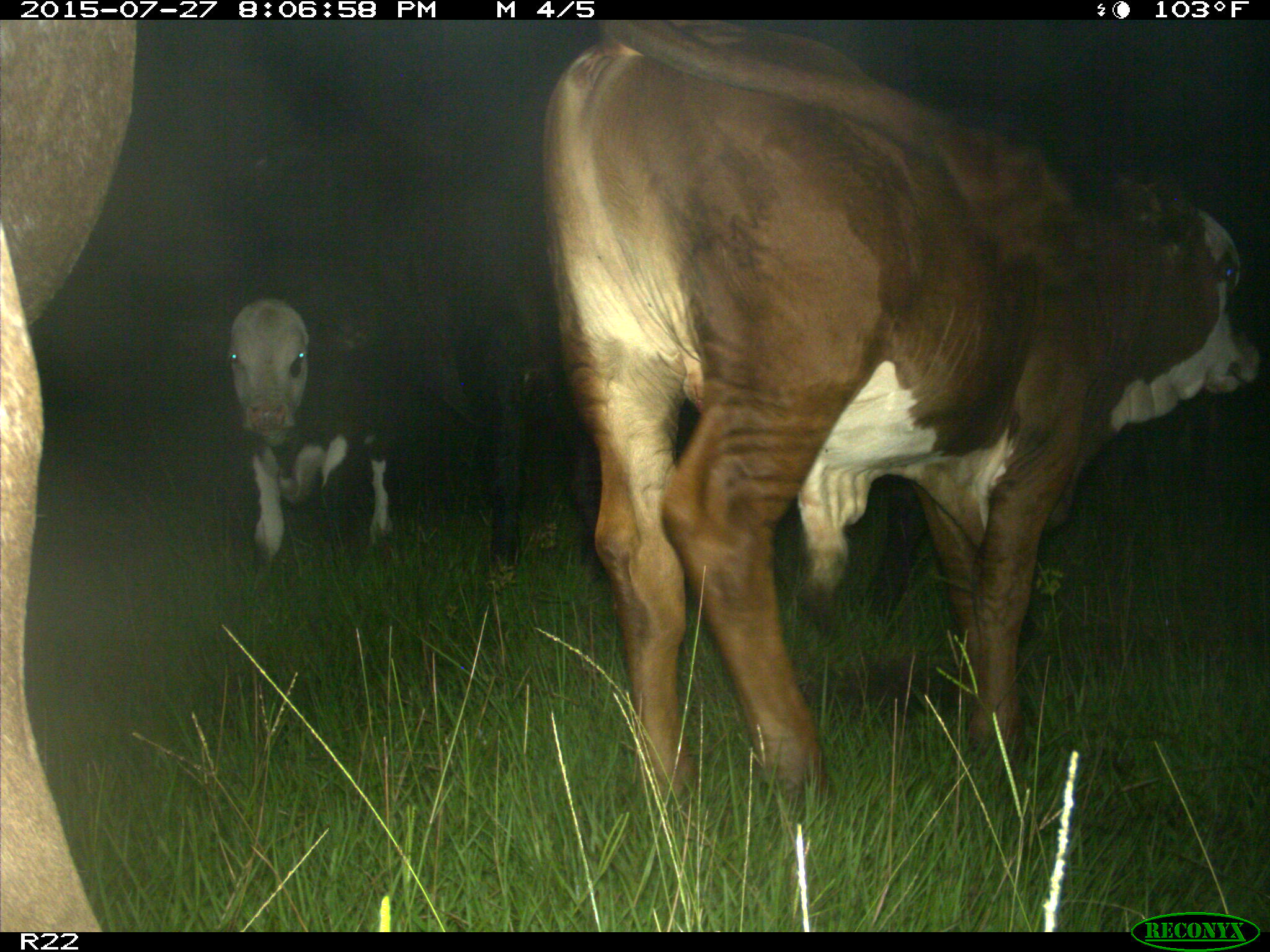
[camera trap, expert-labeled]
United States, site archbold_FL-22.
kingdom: Animalia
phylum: Chordata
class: Mammalia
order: Artiodactyla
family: Bovidae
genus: Bos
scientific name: Bos taurus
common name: domestic cow